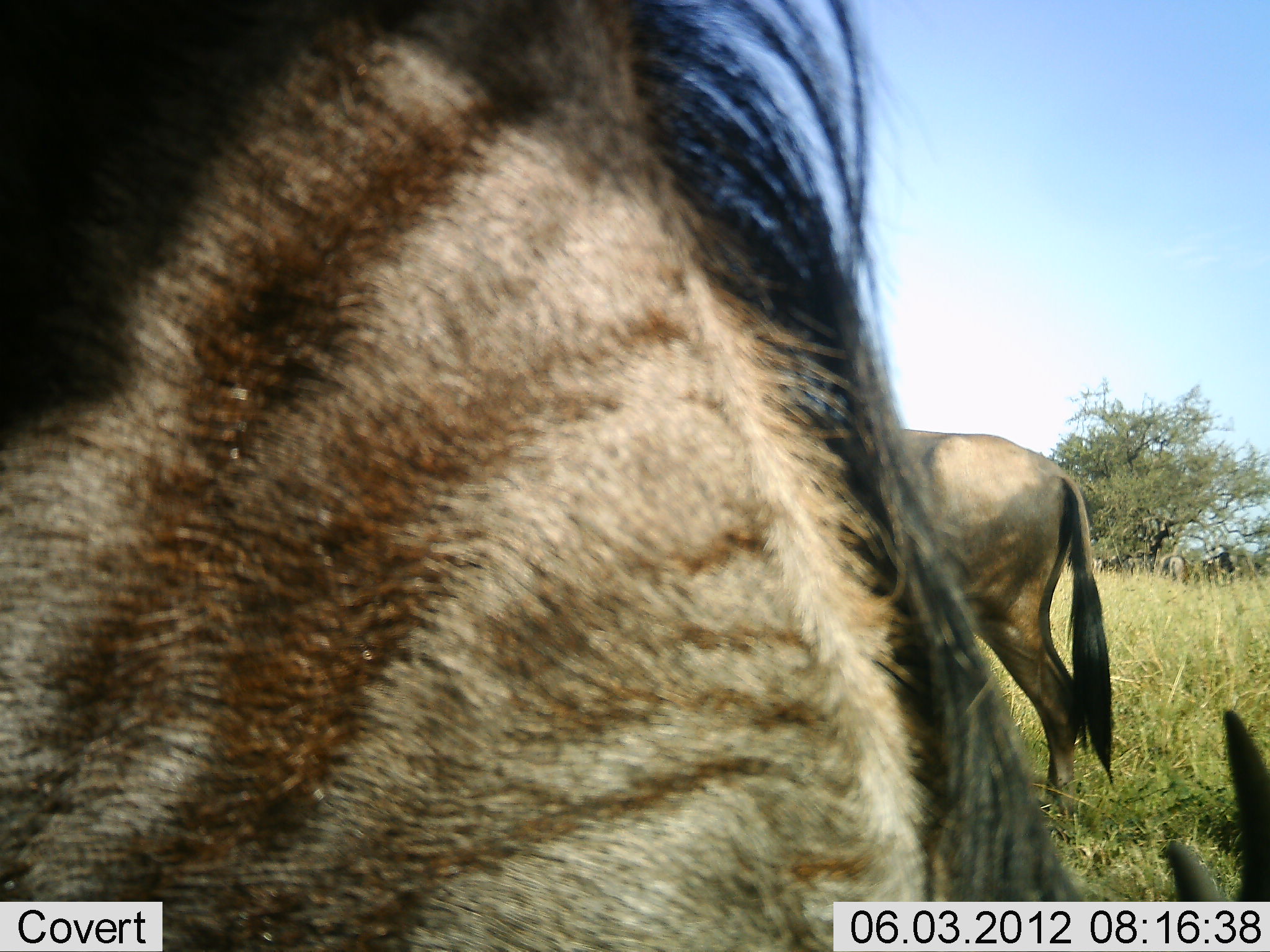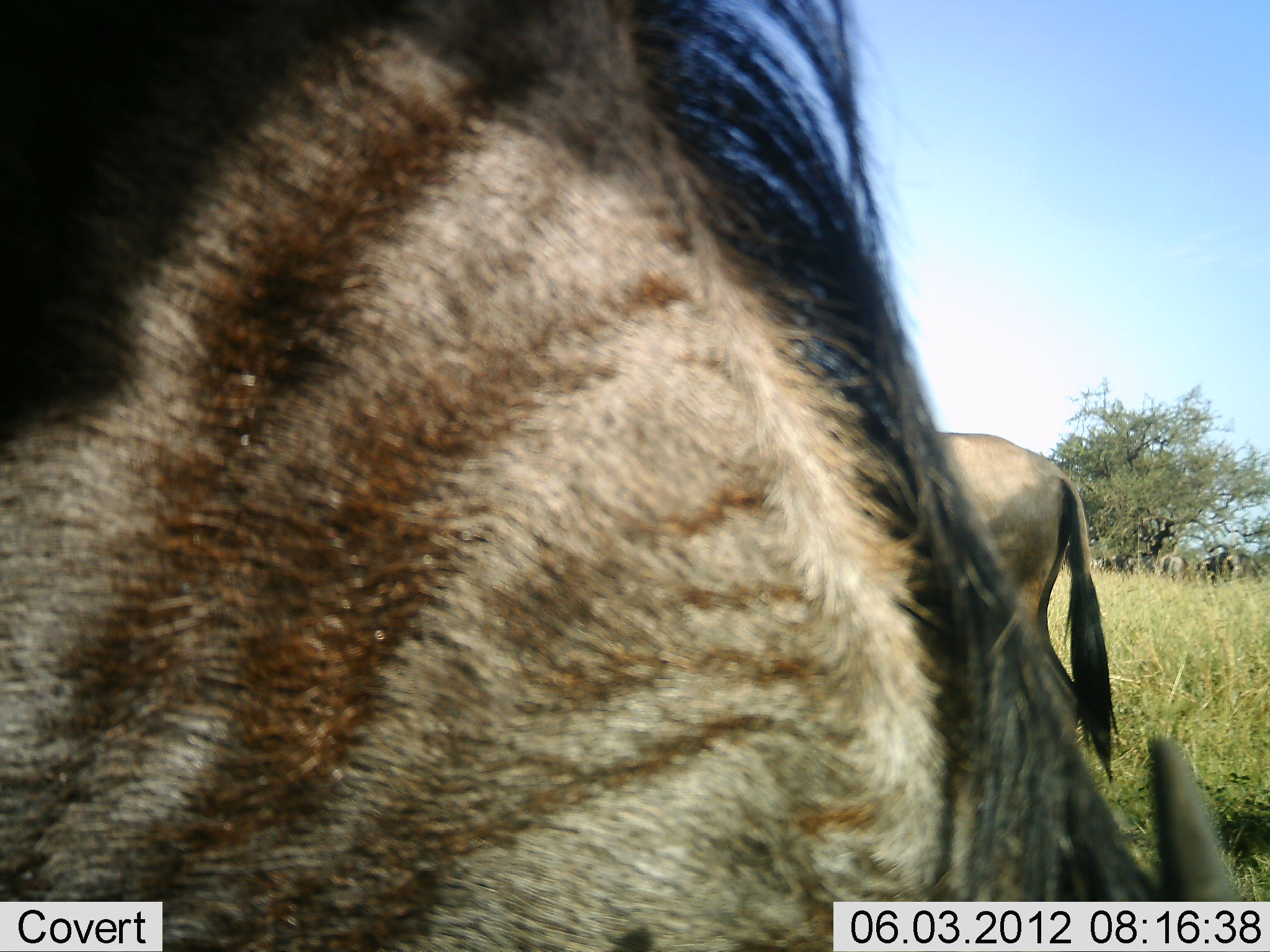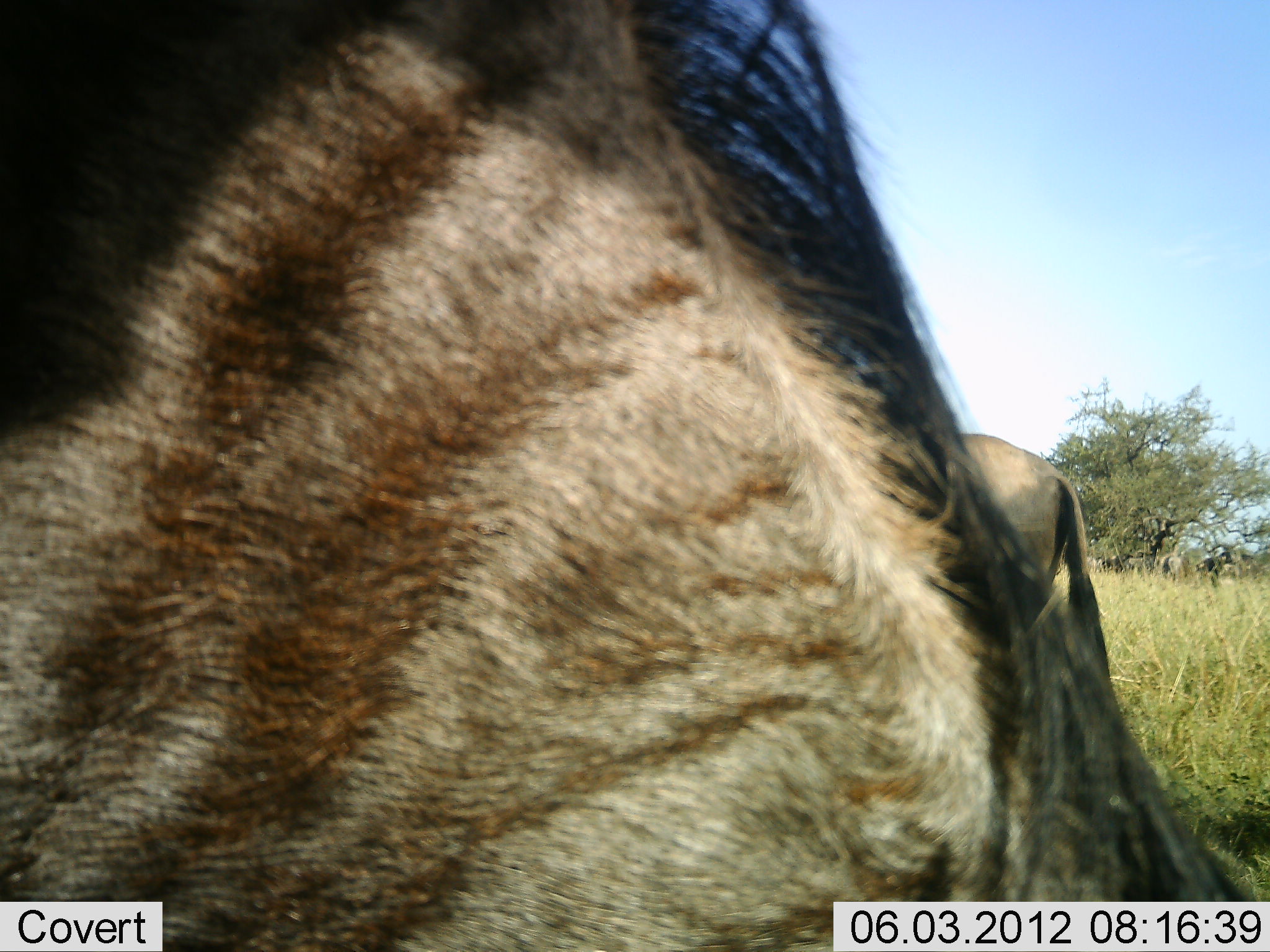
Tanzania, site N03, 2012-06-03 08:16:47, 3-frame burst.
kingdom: Animalia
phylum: Chordata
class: Mammalia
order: Artiodactyla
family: Bovidae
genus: Connochaetes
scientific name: Connochaetes taurinus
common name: blue wildebeest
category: wildebeest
Wildebeest (blue wildebeest) (Connochaetes taurinus), count 2. Behavior (volunteer vote fractions): standing 70%, resting 0%, moving 0%, interacting 0%. Young present (vote fraction): 0%. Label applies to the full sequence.